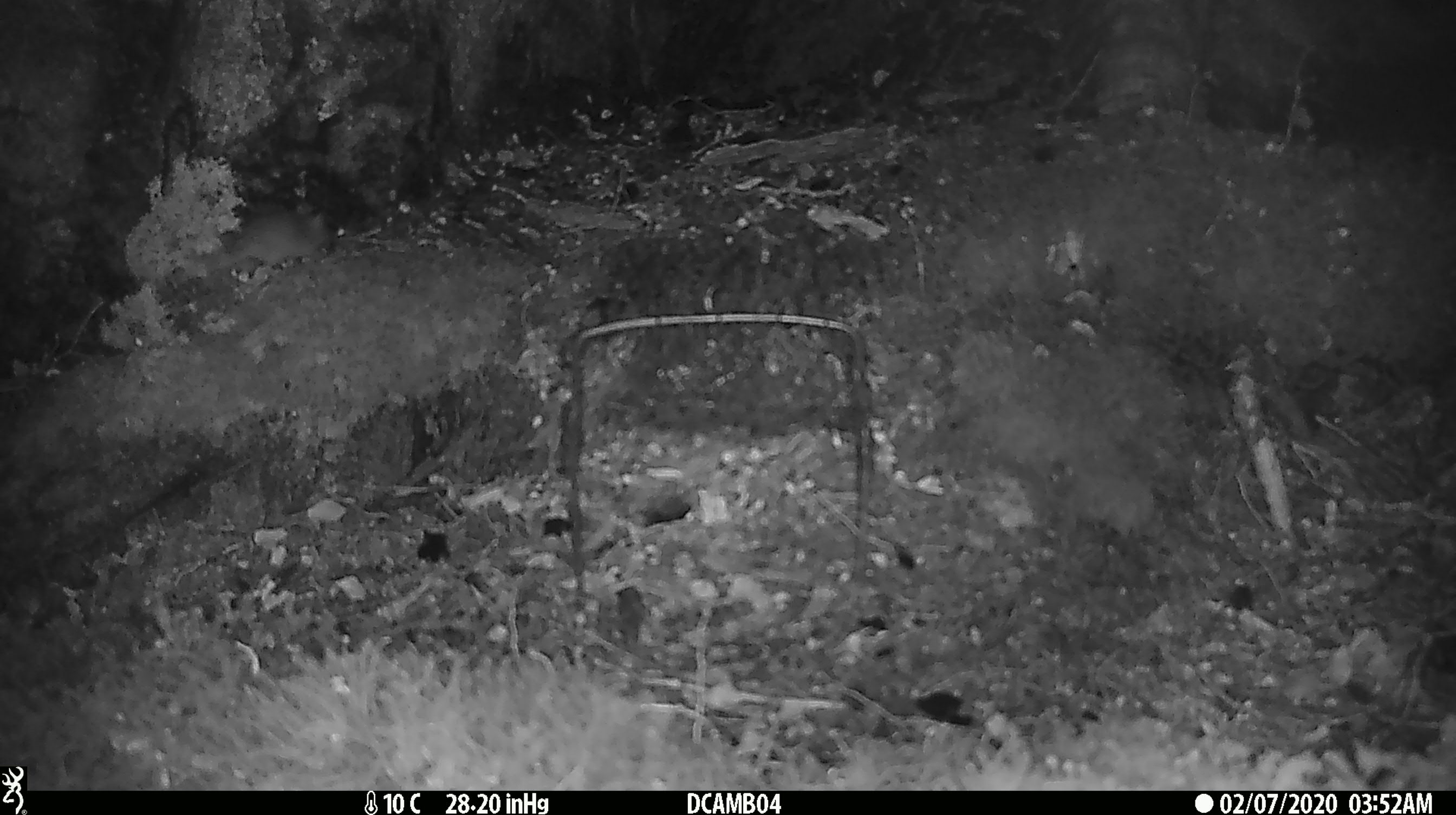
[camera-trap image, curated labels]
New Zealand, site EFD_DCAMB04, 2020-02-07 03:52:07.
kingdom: Animalia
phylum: Chordata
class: Mammalia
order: Rodentia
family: Muridae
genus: Mus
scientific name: Mus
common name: mouse